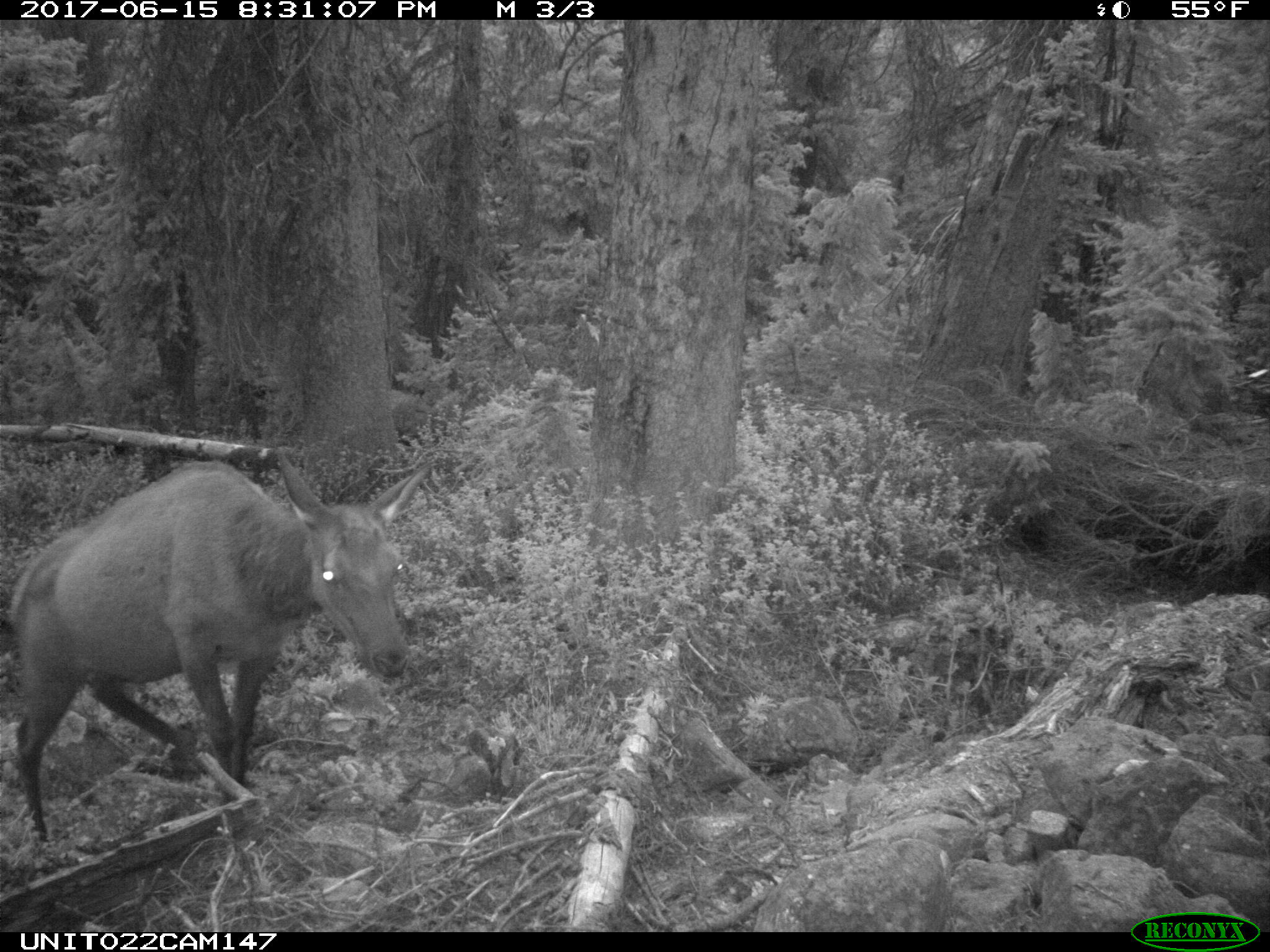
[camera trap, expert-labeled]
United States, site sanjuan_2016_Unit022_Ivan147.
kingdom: Animalia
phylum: Chordata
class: Mammalia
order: Artiodactyla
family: Cervidae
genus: Cervus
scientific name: Cervus elaphus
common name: red deer